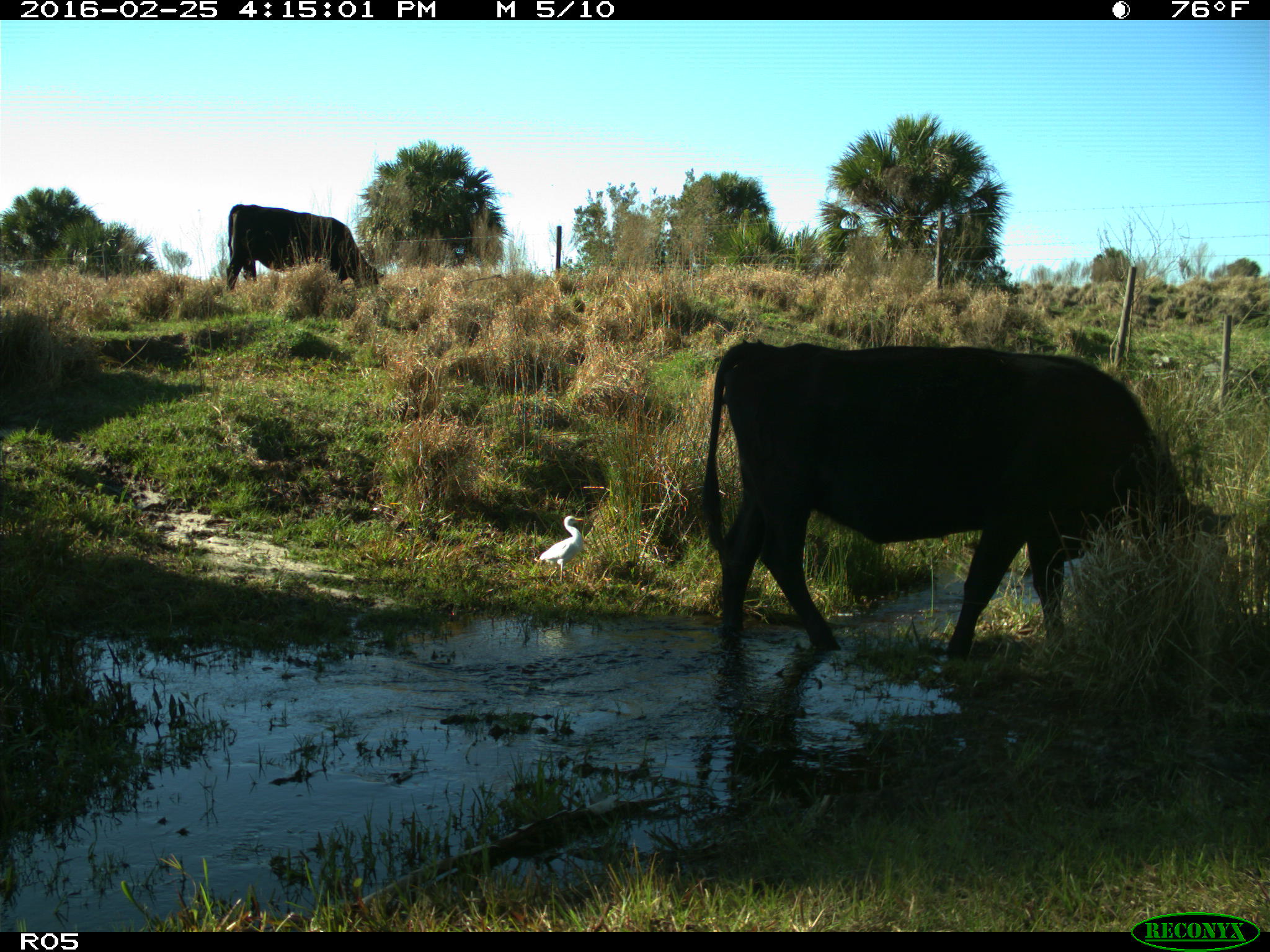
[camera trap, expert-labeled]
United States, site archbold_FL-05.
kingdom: Animalia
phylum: Chordata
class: Mammalia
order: Artiodactyla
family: Bovidae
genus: Bos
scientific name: Bos taurus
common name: domestic cow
Bos taurus (domestic cow).